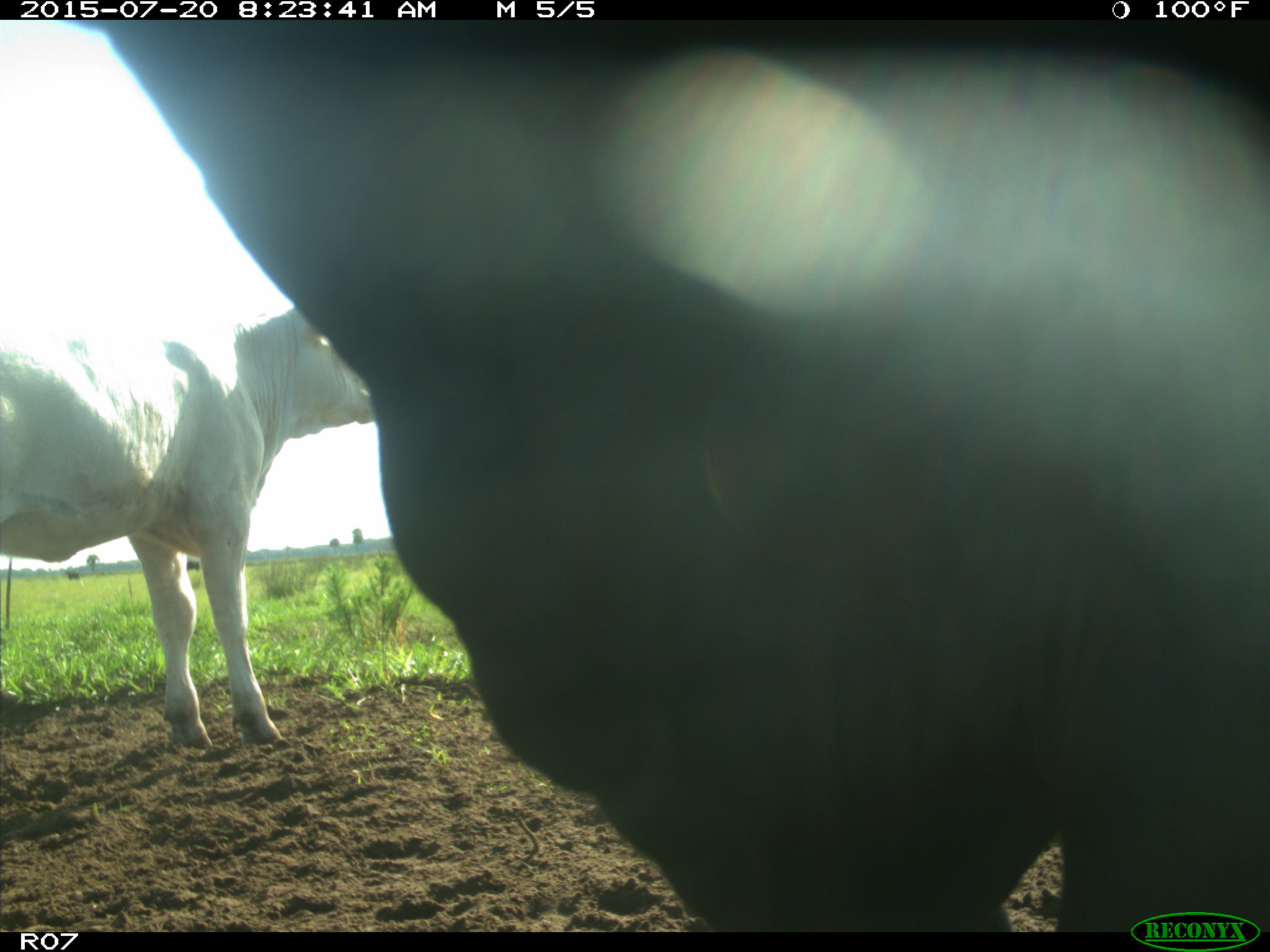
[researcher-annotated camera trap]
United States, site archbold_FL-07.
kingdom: Animalia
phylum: Chordata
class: Mammalia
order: Artiodactyla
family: Bovidae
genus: Bos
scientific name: Bos taurus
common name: domestic cow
Bos taurus (domestic cow).